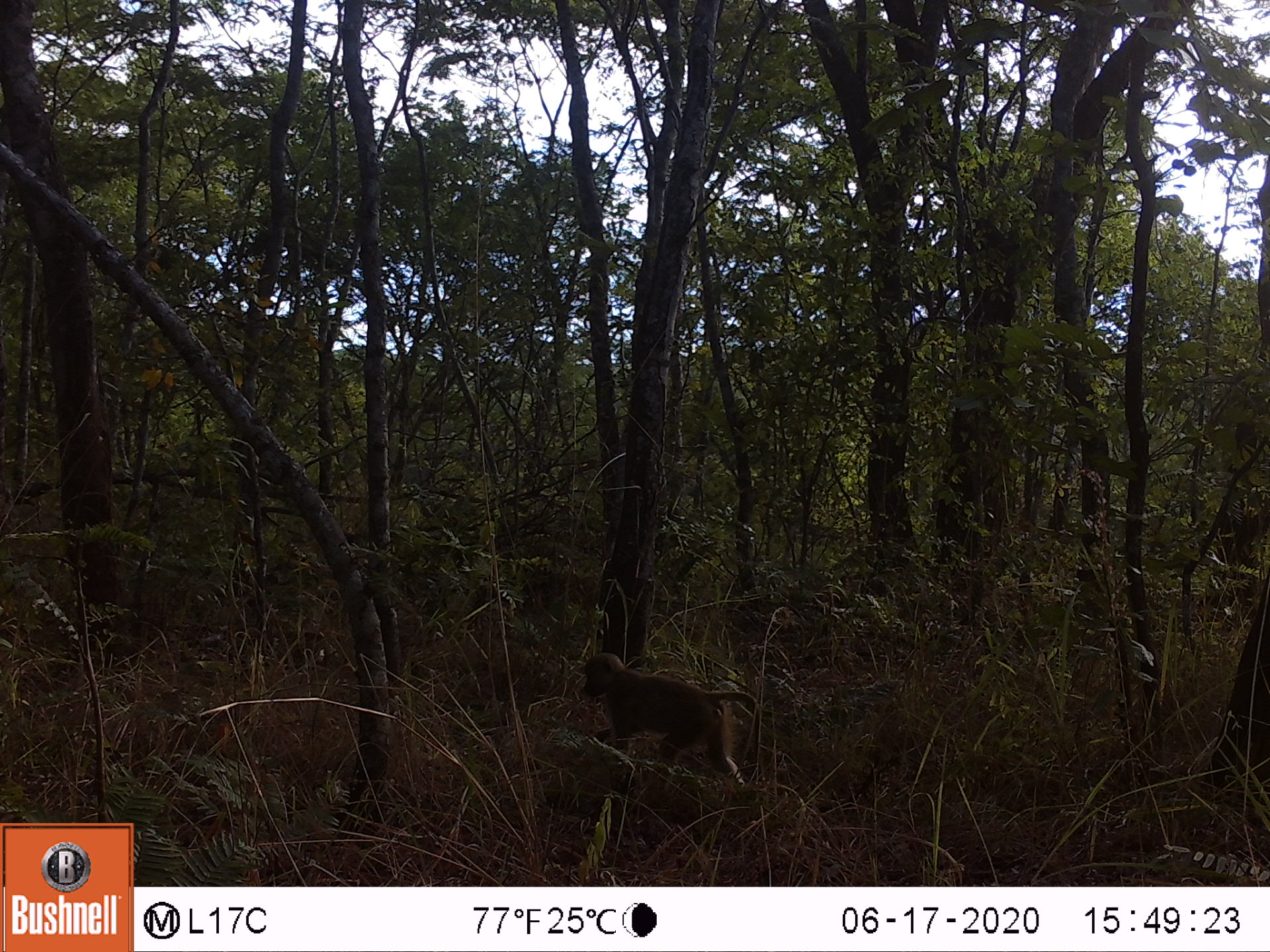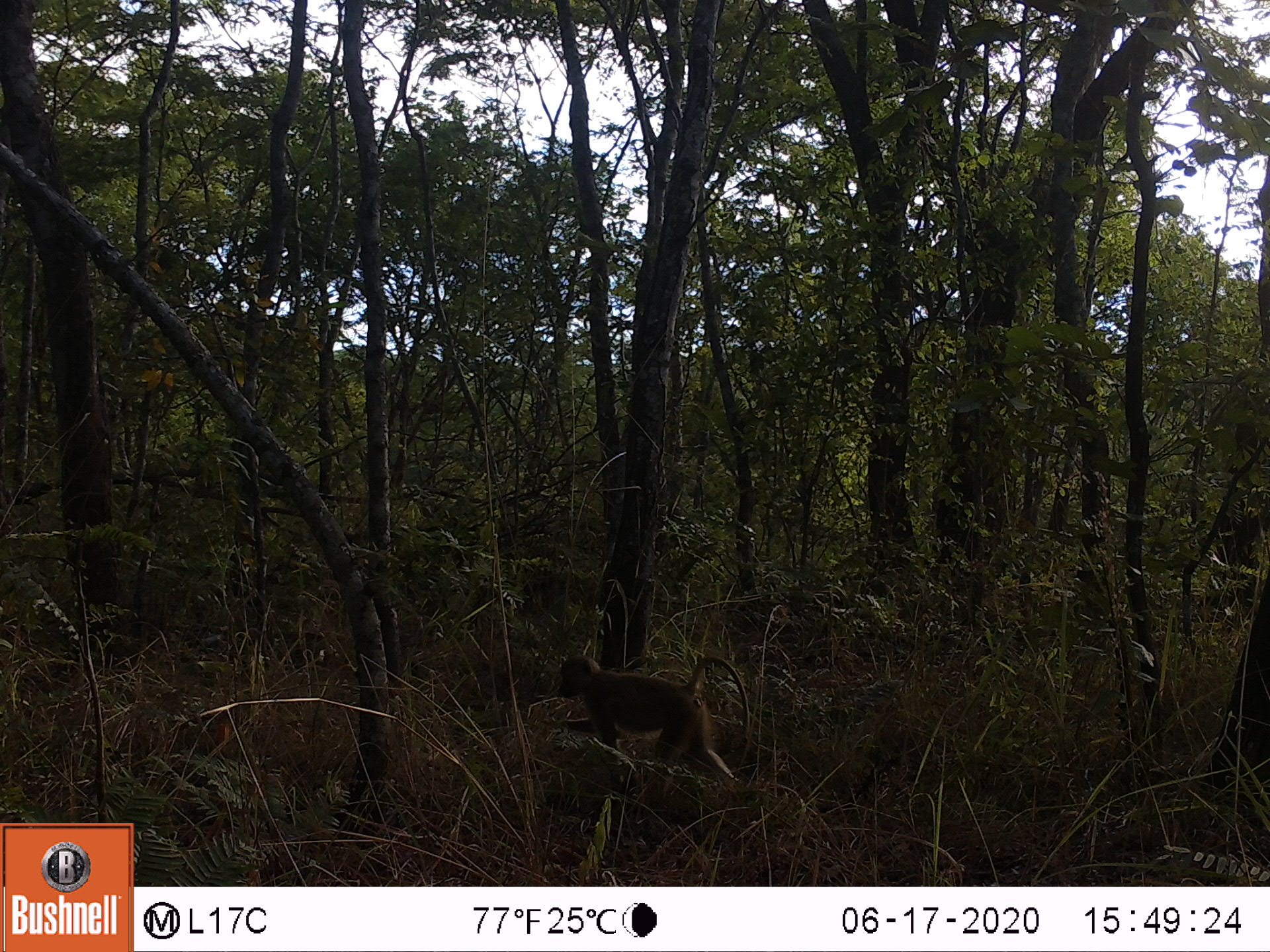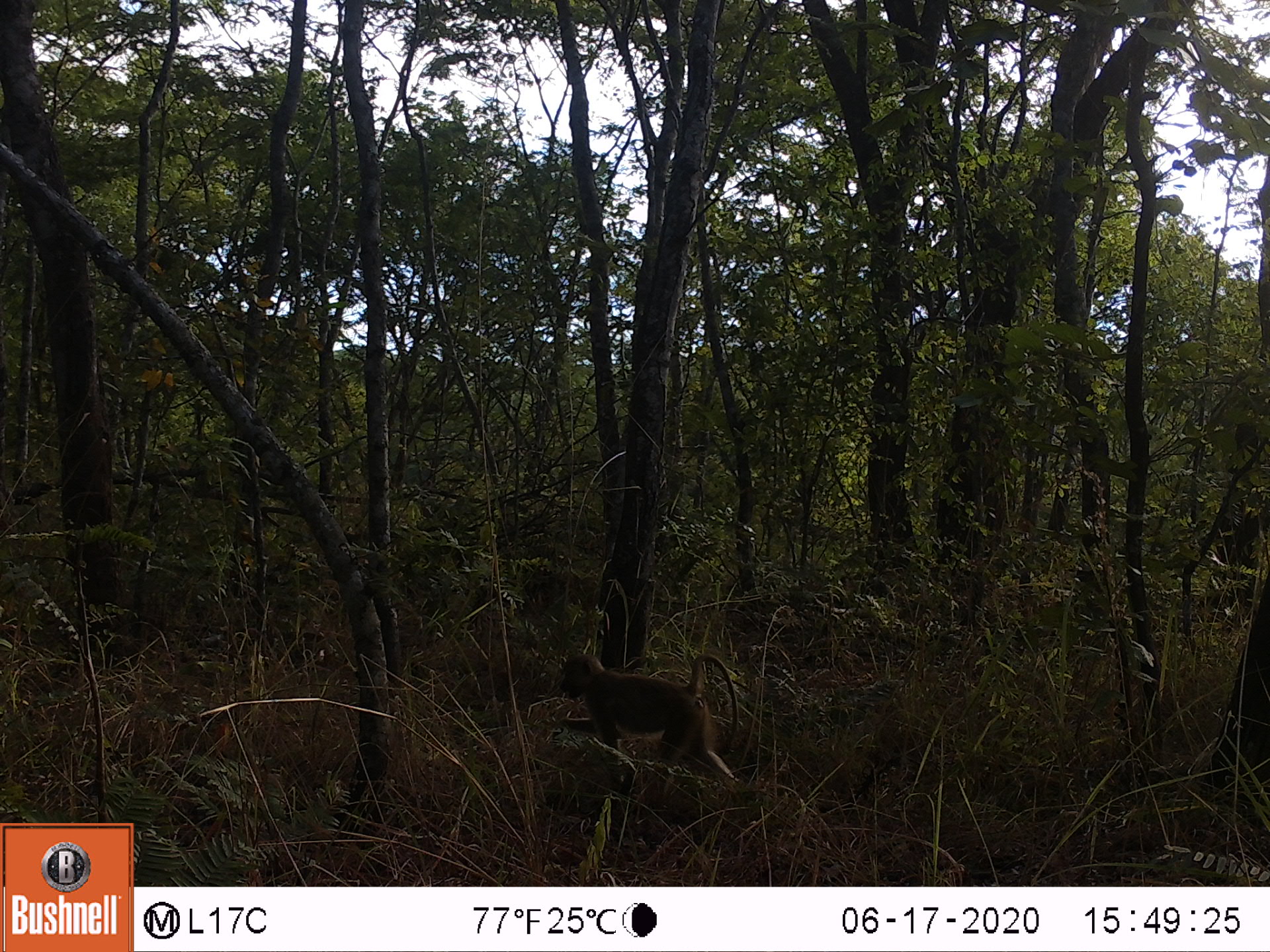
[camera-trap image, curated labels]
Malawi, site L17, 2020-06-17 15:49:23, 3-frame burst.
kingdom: Animalia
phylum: Chordata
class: Mammalia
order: Primates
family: Cercopithecidae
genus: Papio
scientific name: Papio cynocephalus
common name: yellow baboon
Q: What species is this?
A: Yellow baboon (Papio cynocephalus).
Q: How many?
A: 1.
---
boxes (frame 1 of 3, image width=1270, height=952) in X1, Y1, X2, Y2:
yellow baboon: 573, 651, 762, 796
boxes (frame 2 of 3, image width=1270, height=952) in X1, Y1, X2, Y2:
yellow baboon: 551, 646, 755, 792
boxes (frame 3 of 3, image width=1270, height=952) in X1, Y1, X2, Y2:
yellow baboon: 546, 643, 745, 791